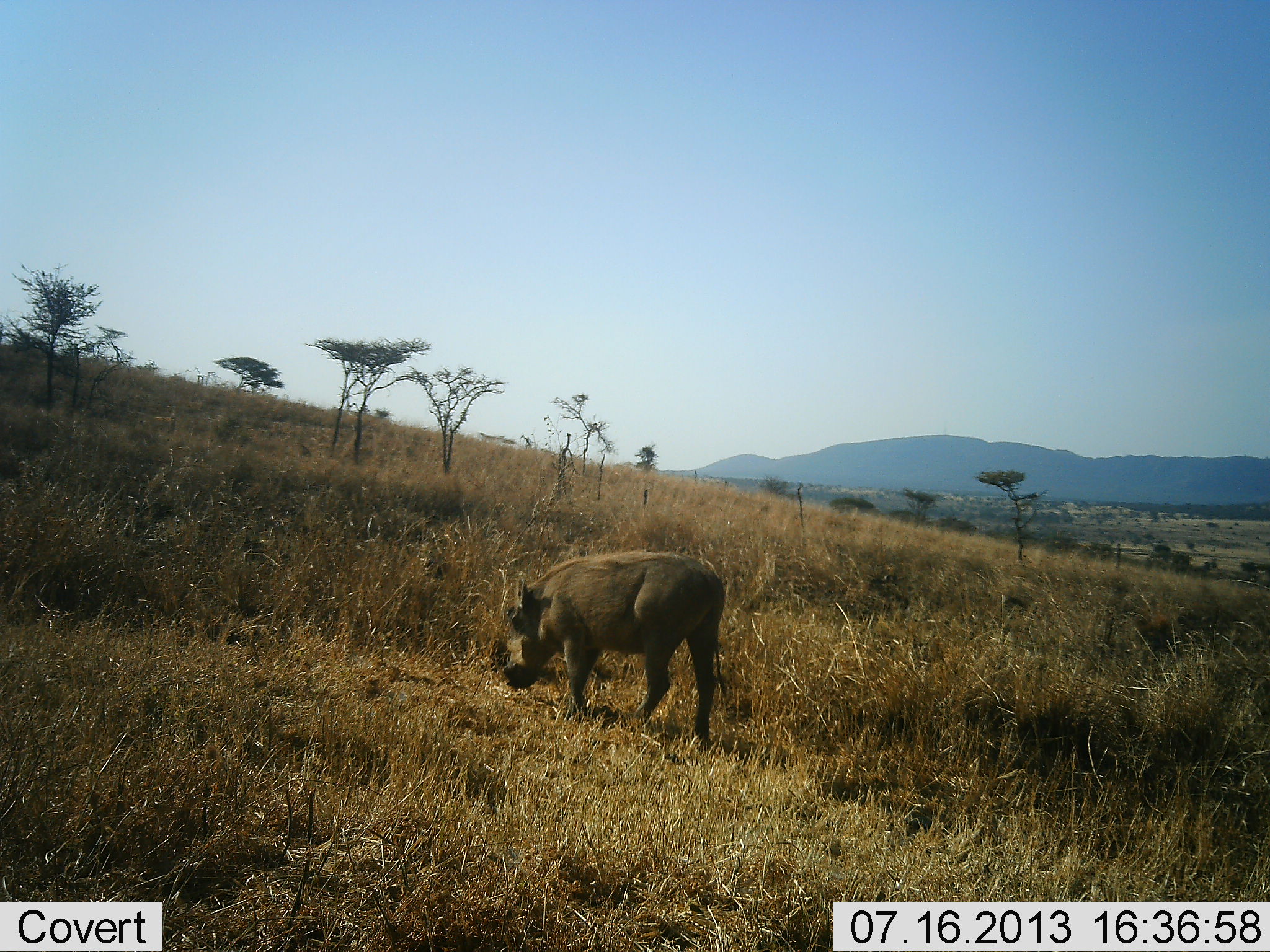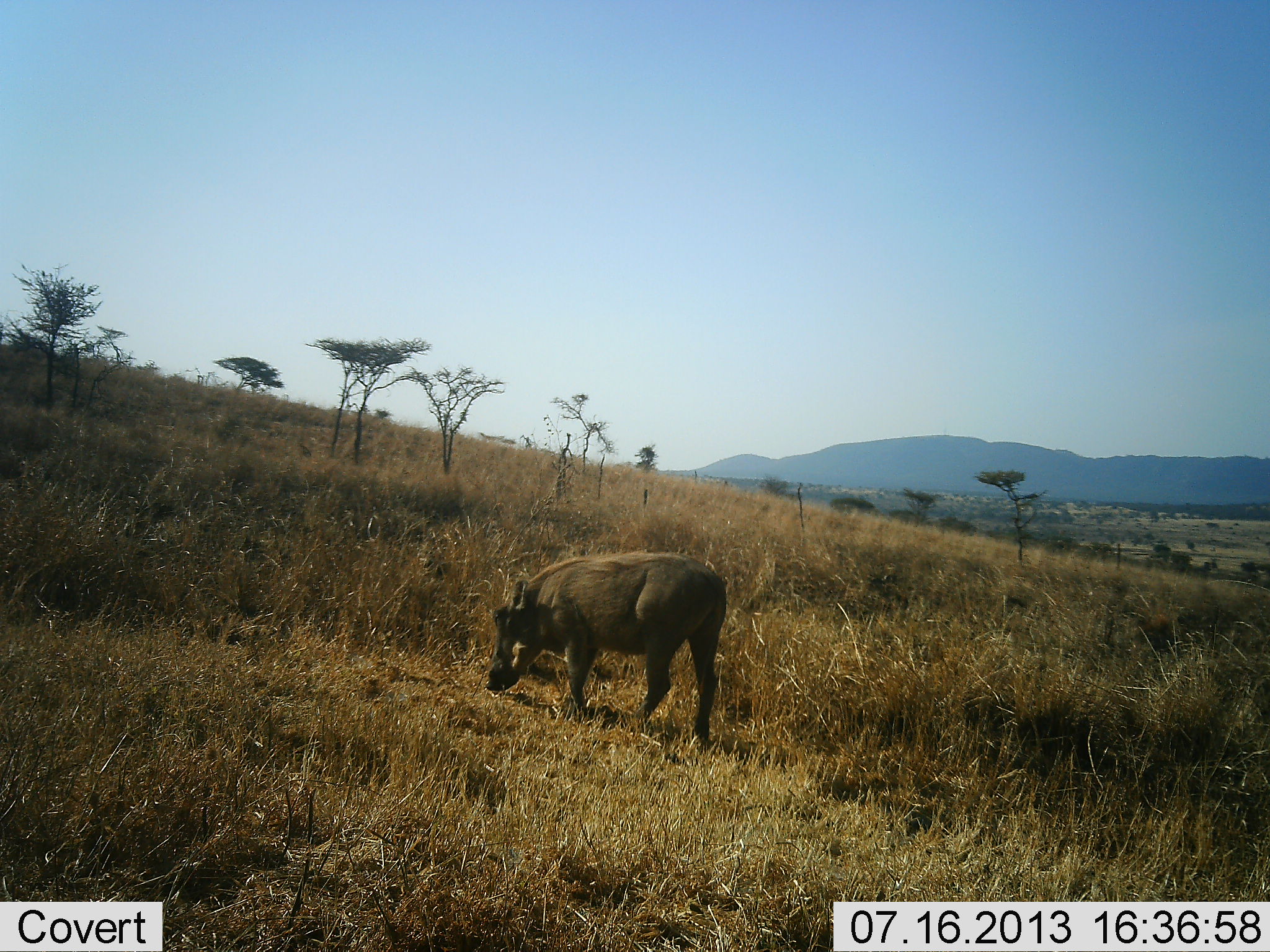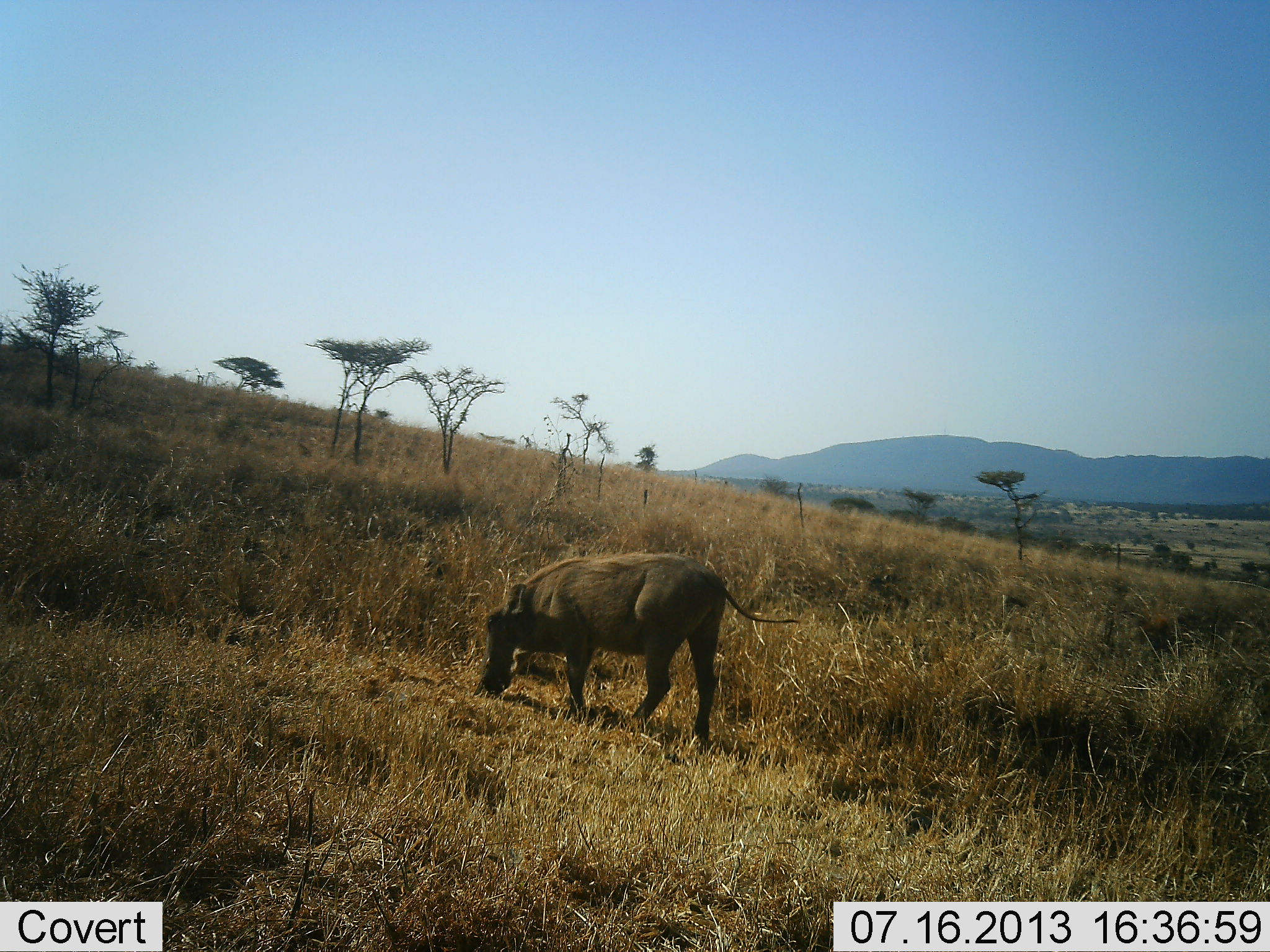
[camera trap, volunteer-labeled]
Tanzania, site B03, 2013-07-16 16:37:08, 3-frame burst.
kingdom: Animalia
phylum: Chordata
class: Mammalia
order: Artiodactyla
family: Suidae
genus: Phacochoerus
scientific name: Phacochoerus africanus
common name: warthog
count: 1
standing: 40%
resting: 0%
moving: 0%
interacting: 0%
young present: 0%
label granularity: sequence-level